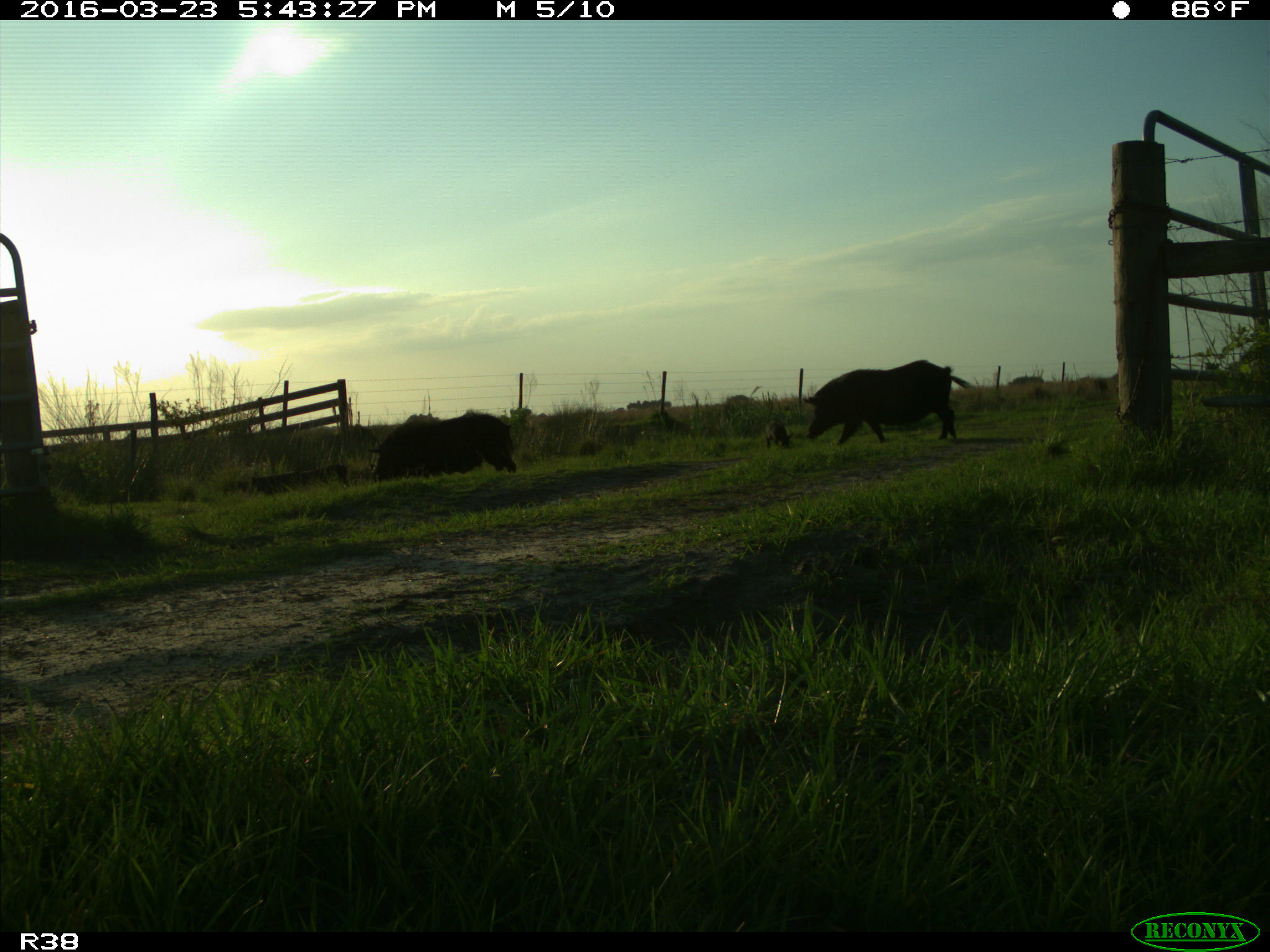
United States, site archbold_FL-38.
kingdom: Animalia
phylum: Chordata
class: Mammalia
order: Artiodactyla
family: Suidae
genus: Sus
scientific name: Sus scrofa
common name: wild boar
Sus scrofa (wild boar).